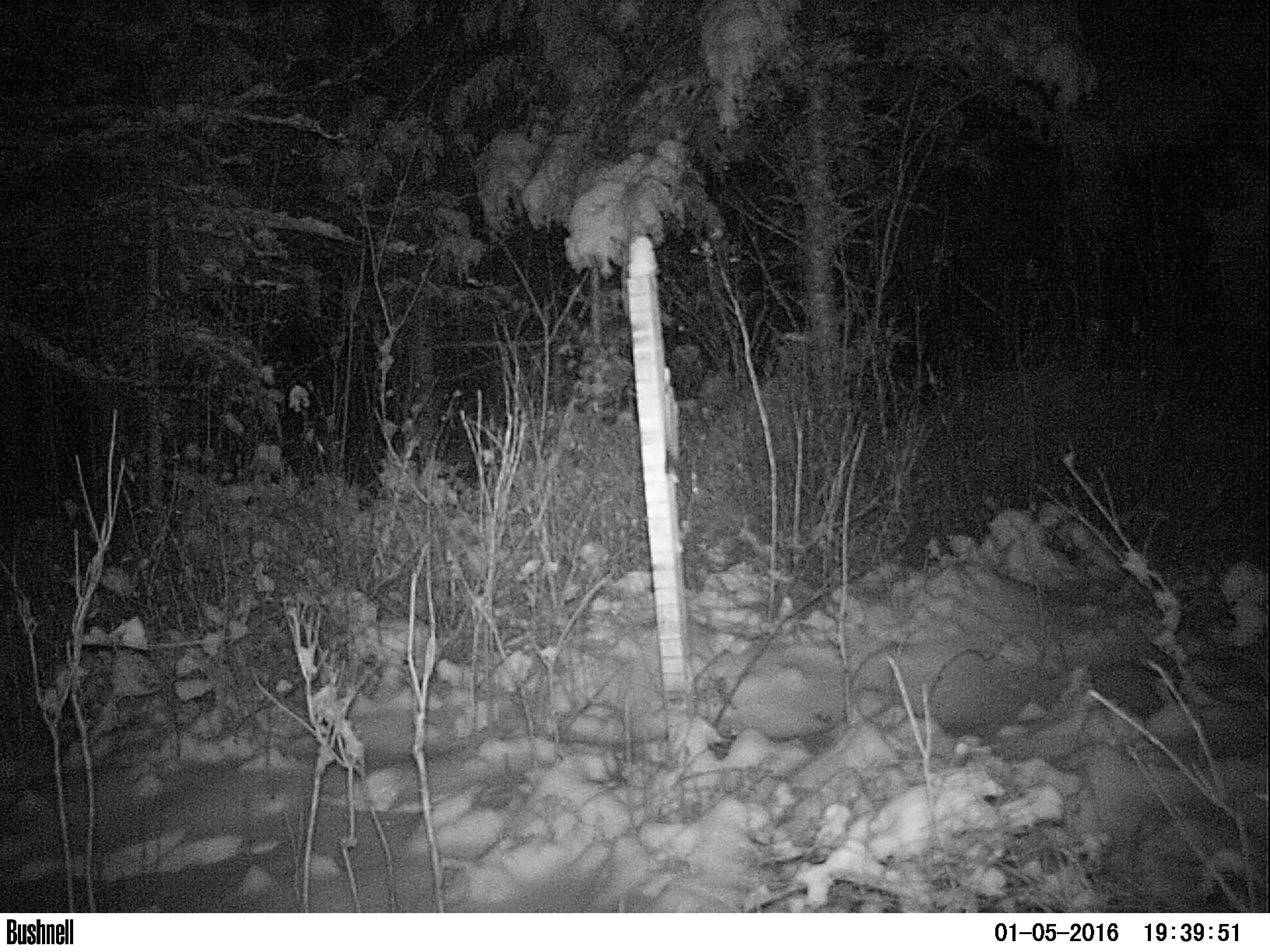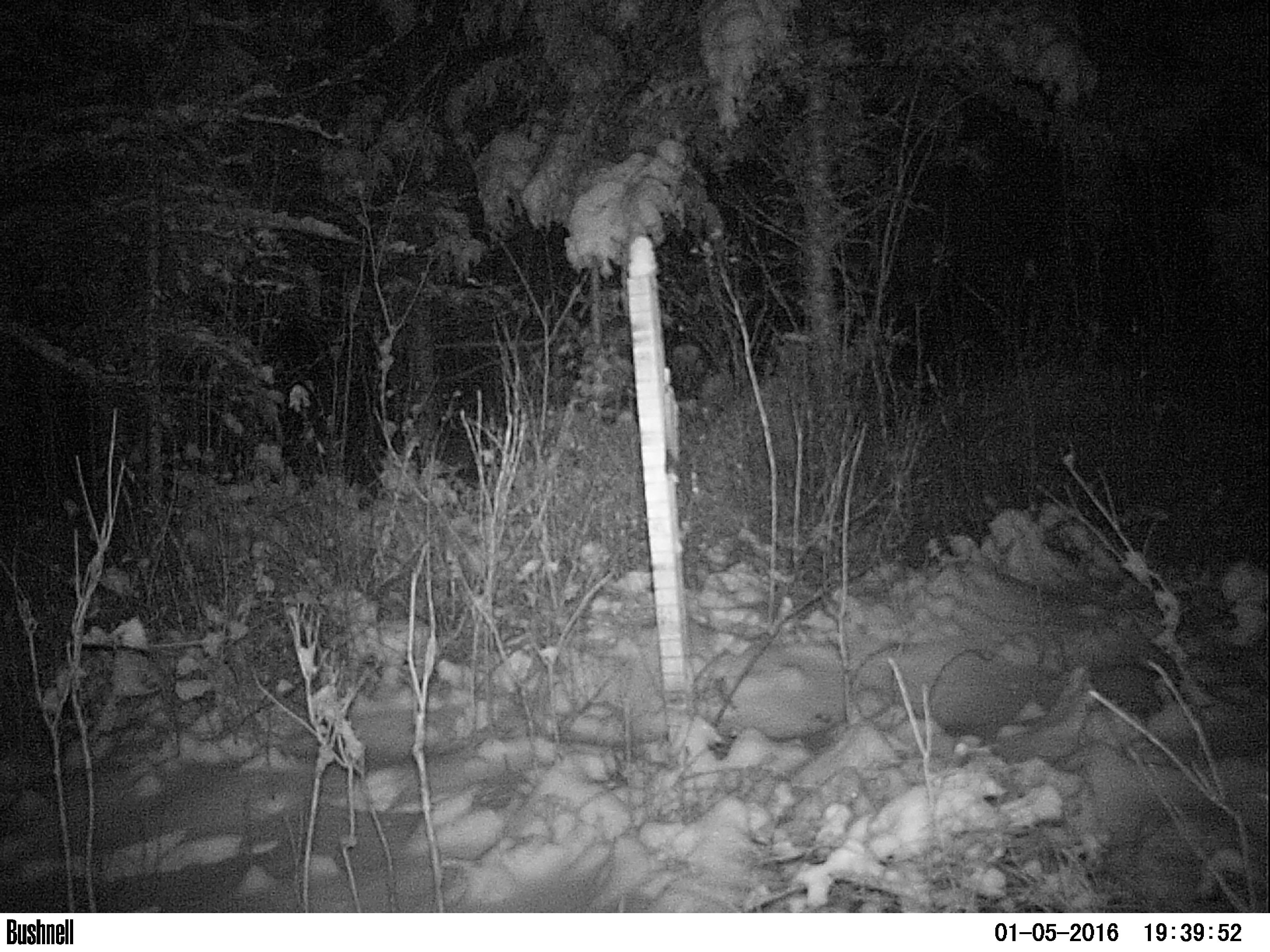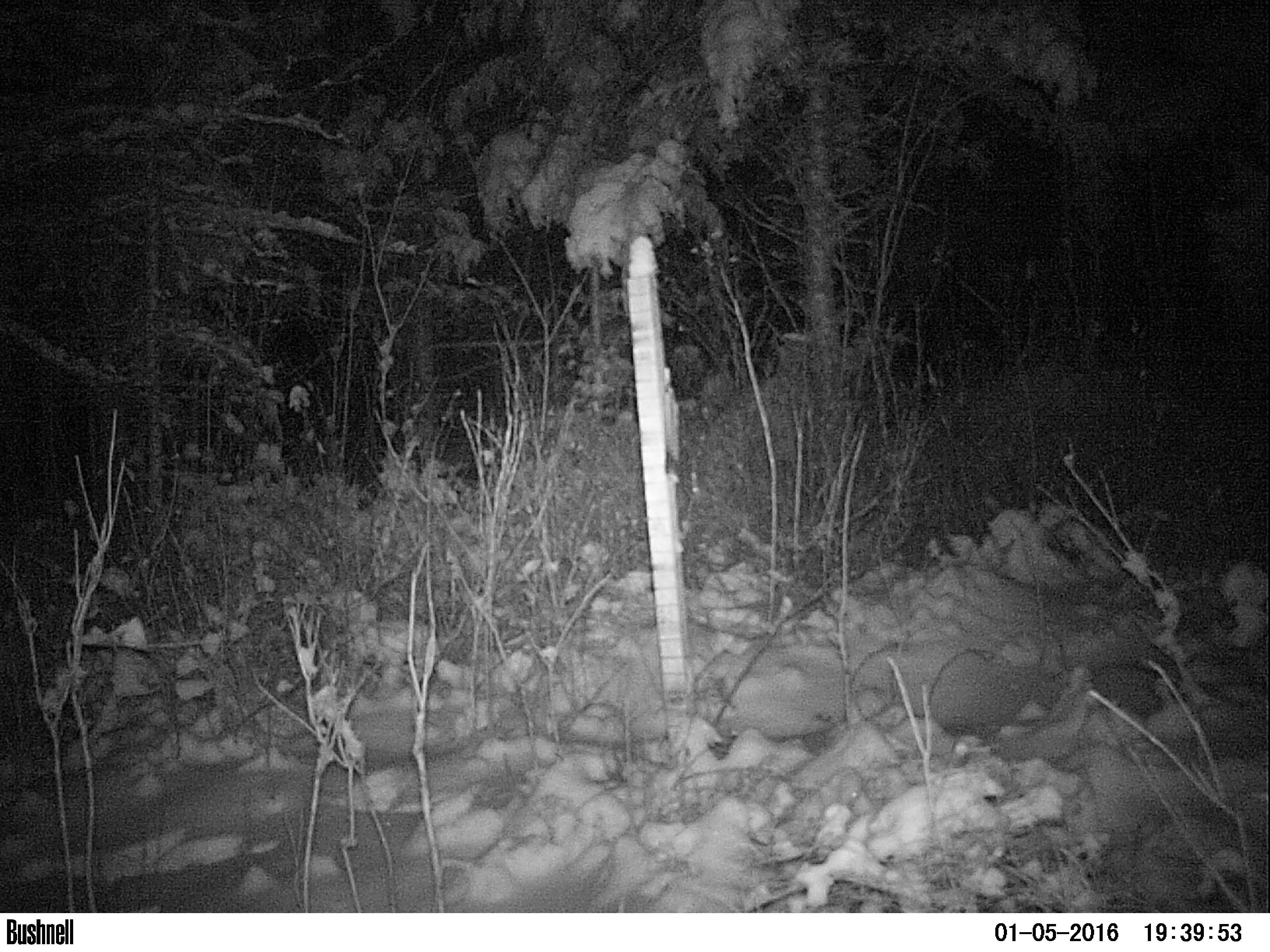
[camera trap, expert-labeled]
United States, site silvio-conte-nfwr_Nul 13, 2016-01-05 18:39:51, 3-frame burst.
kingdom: Animalia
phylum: Chordata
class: Mammalia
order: Lagomorpha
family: Leporidae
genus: Lepus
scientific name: Lepus americanus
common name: snowshoe hare